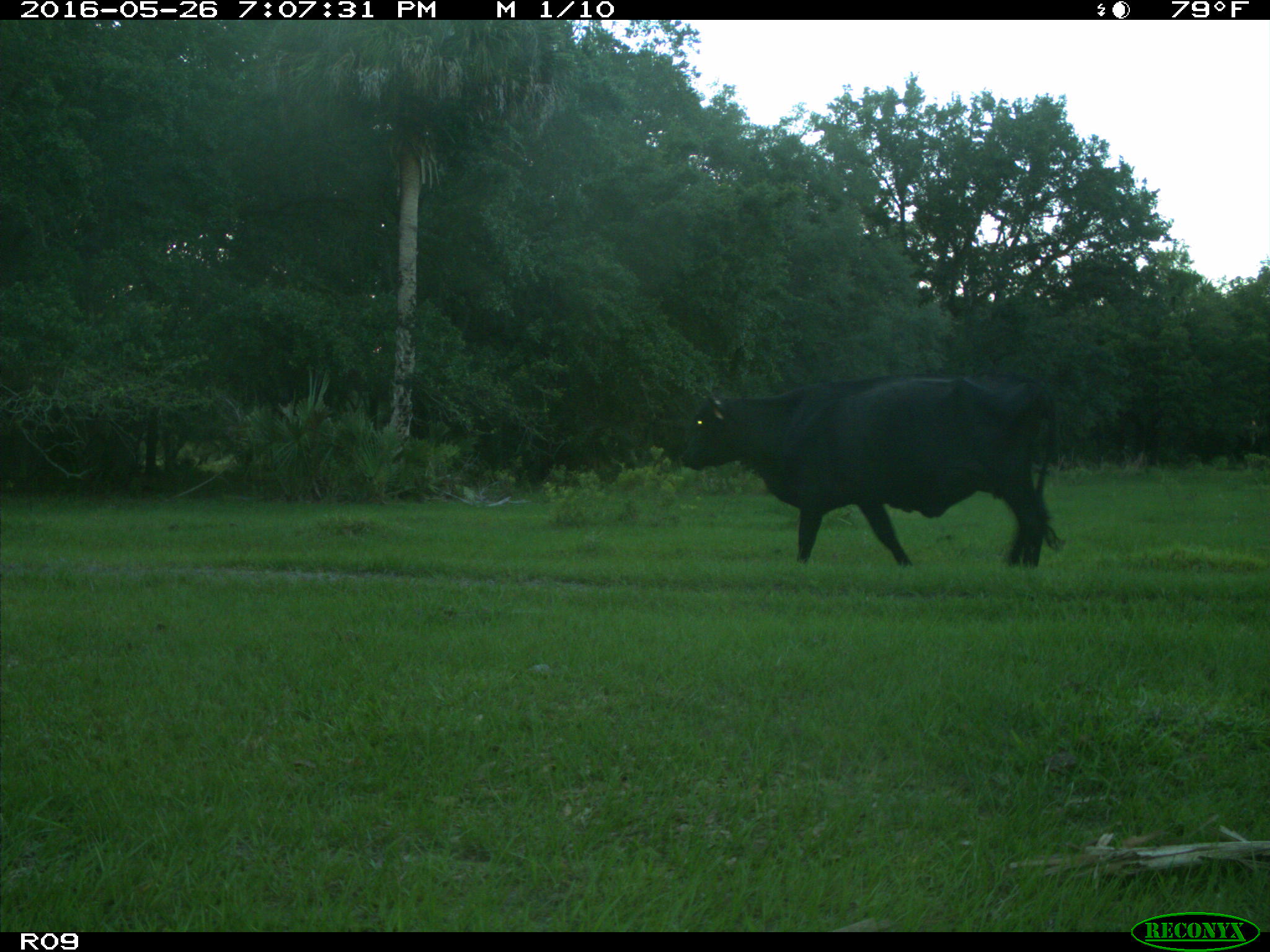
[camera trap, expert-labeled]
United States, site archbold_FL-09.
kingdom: Animalia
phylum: Chordata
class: Mammalia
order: Artiodactyla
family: Bovidae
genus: Bos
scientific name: Bos taurus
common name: domestic cow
Bos taurus (domestic cow).